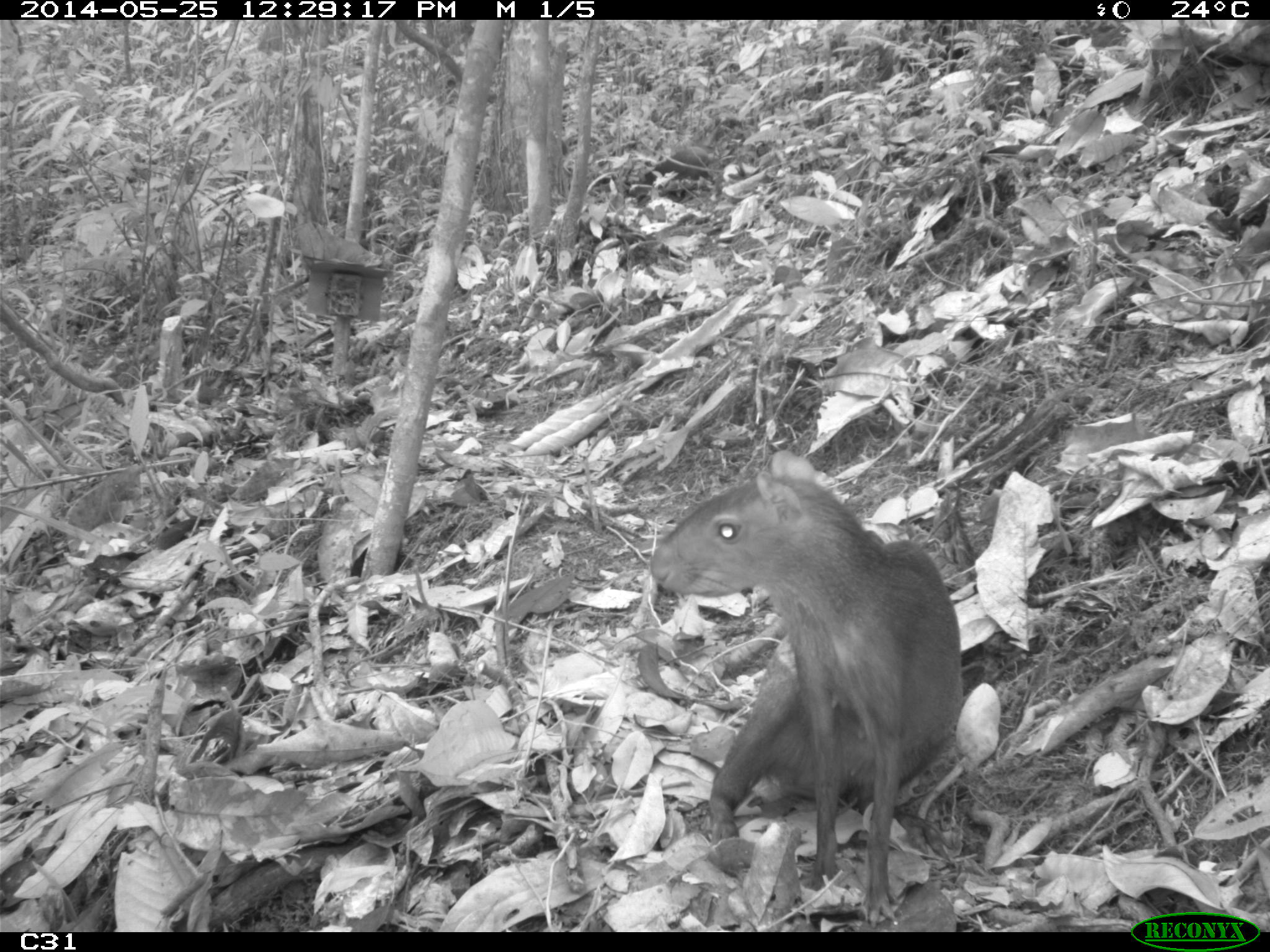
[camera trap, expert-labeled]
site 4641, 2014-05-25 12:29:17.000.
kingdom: Animalia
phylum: Chordata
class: Mammalia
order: Rodentia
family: Dasyproctidae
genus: Dasyprocta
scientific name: Dasyprocta leporina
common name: red-rumped agouti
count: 3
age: adult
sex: female